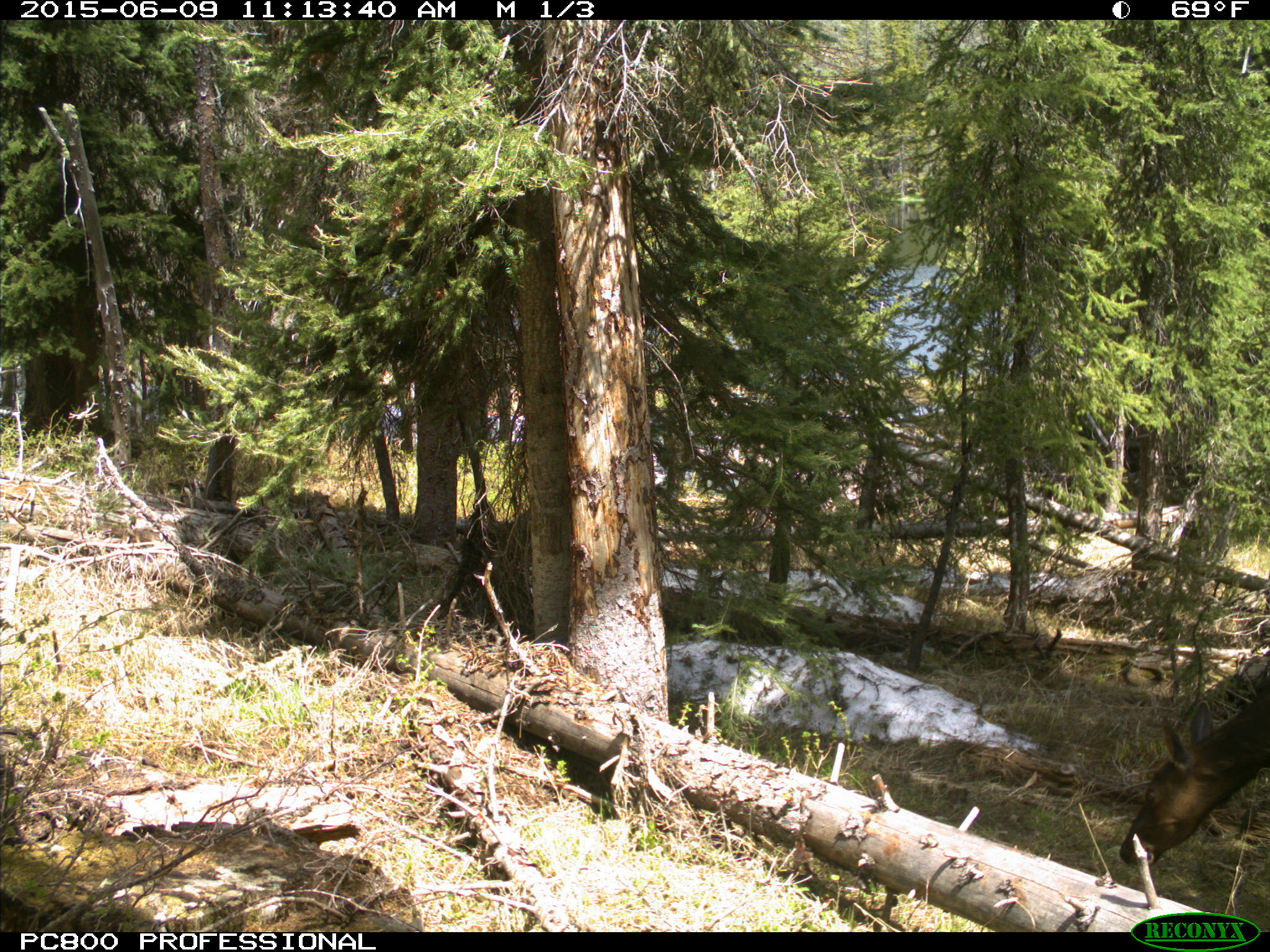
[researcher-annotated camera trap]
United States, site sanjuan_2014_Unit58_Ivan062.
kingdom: Animalia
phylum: Chordata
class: Mammalia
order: Artiodactyla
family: Cervidae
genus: Cervus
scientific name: Cervus elaphus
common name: red deer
Cervus elaphus (red deer).